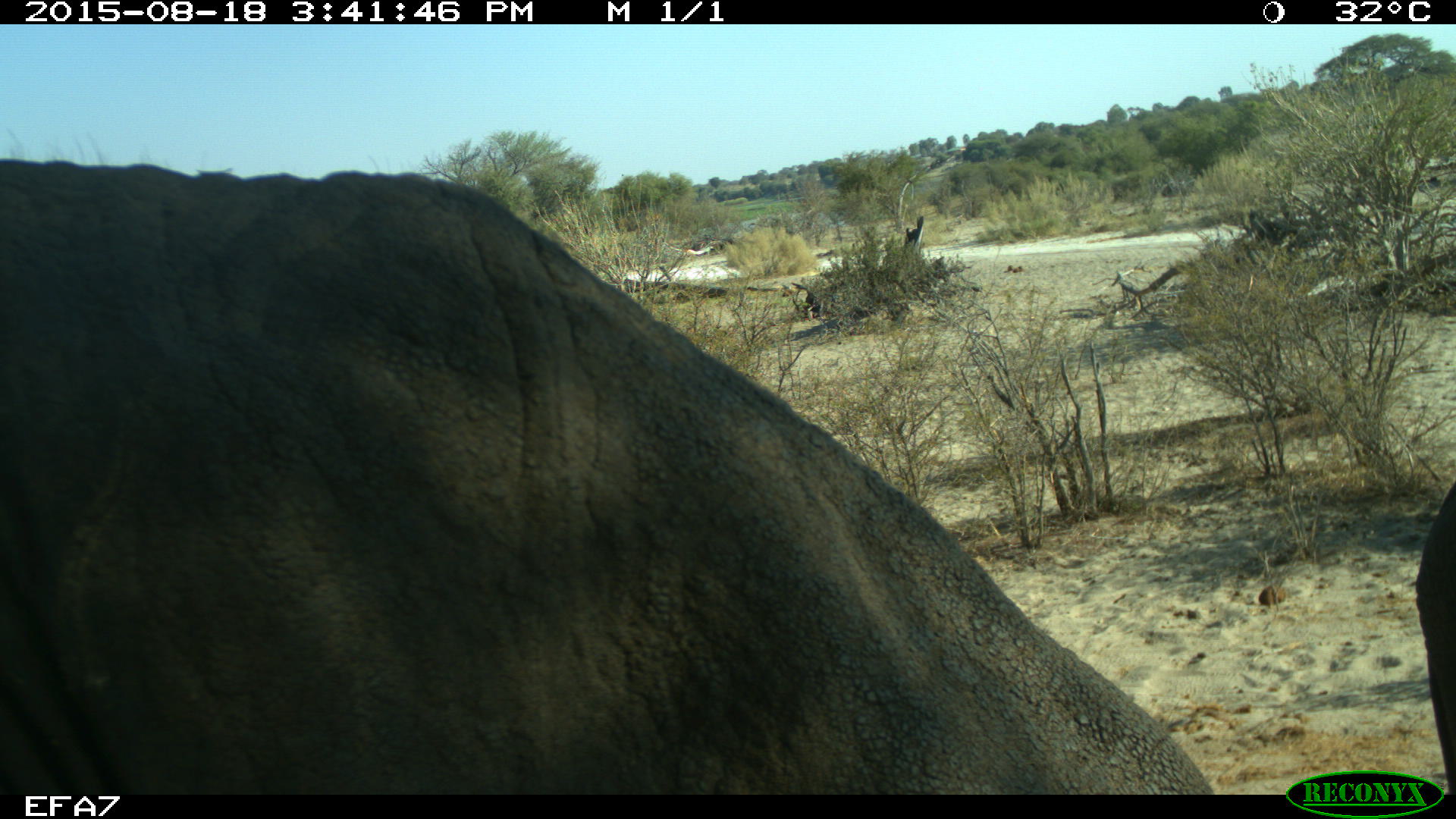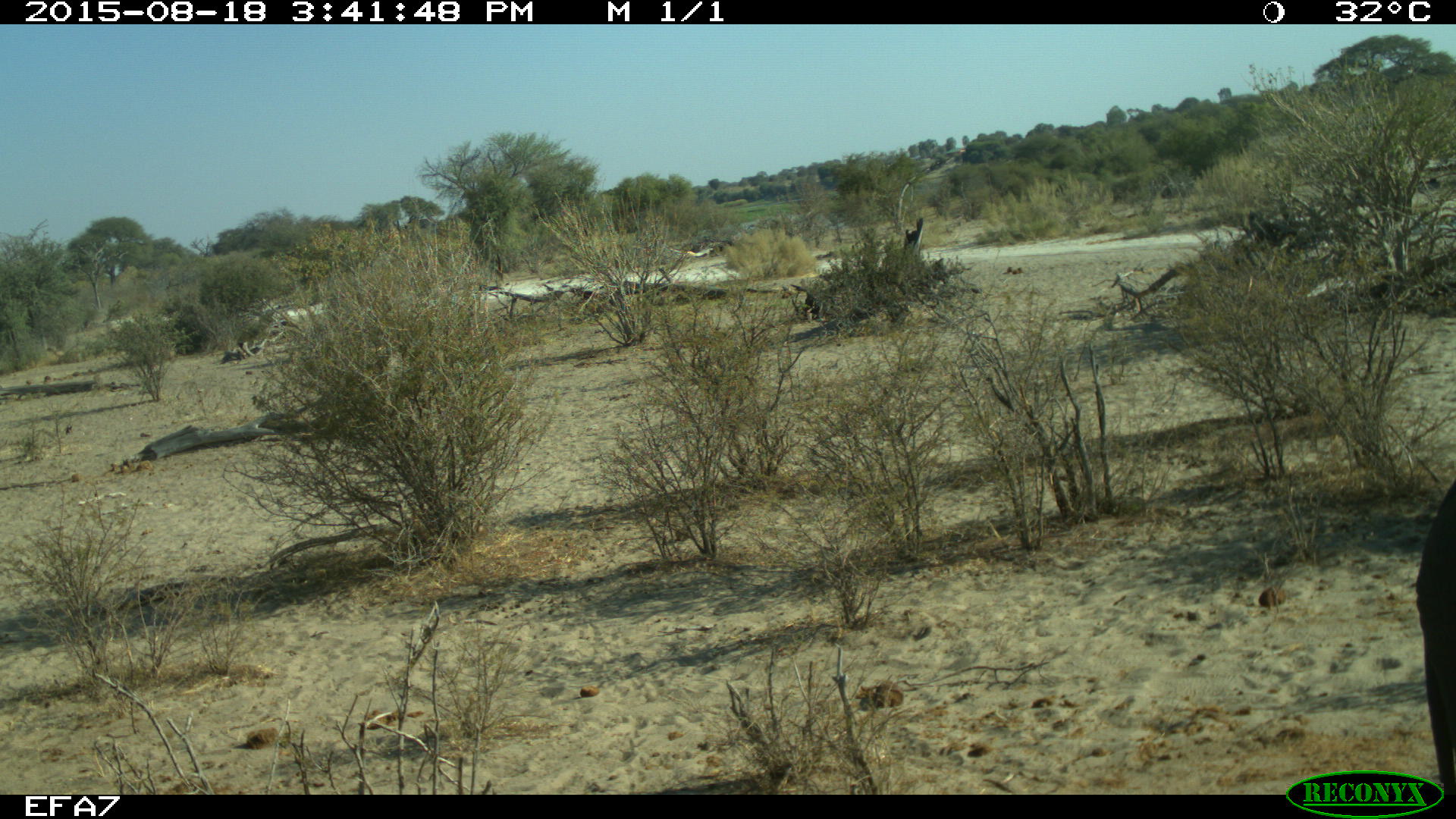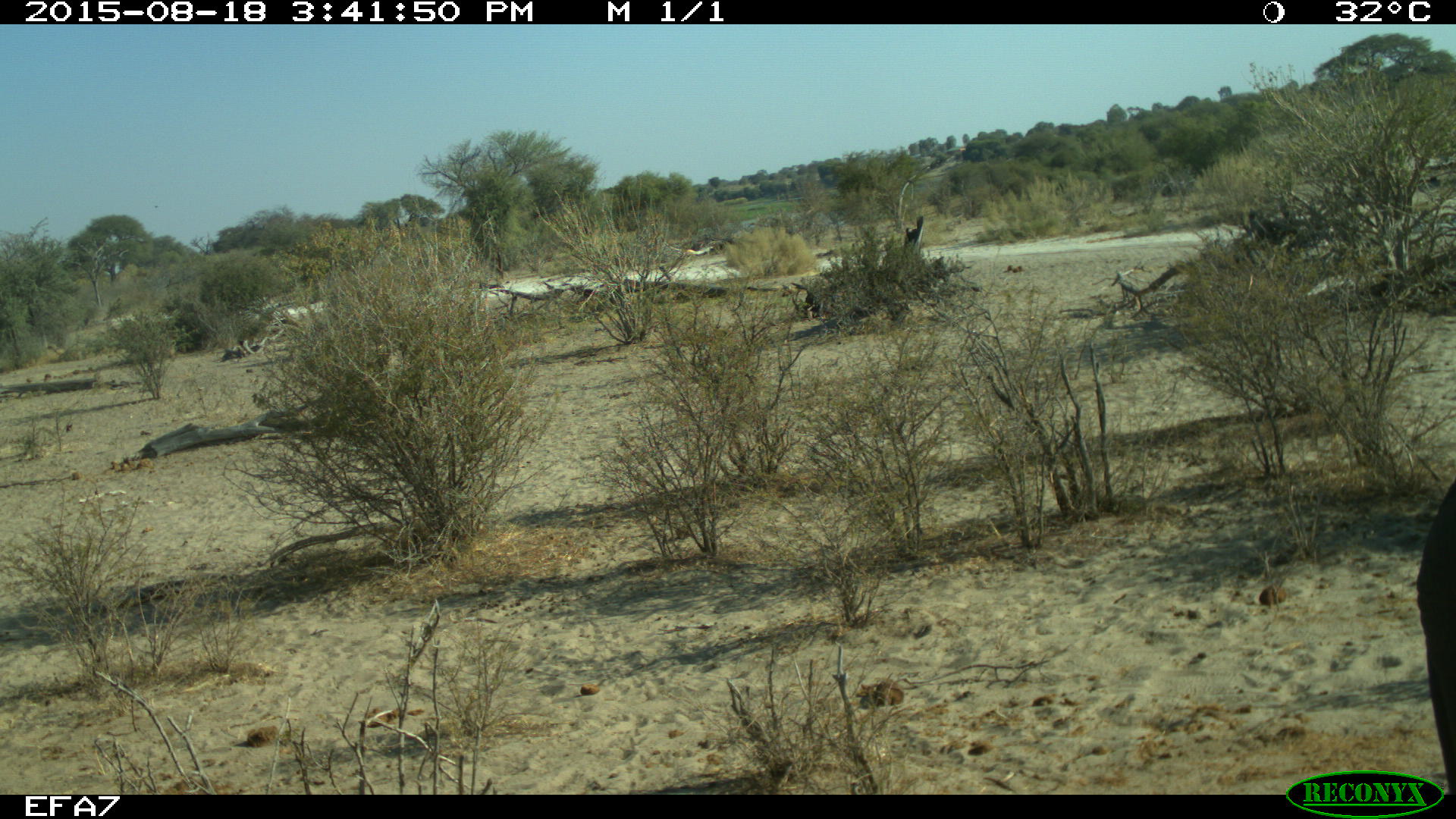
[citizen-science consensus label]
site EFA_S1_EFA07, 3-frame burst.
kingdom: Animalia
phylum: Chordata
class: Mammalia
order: Proboscidea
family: Elephantidae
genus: Loxodonta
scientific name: Loxodonta africana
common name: african bush elephant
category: elephant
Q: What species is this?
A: Elephant (african bush elephant) (Loxodonta africana).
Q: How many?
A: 2.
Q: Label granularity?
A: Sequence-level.